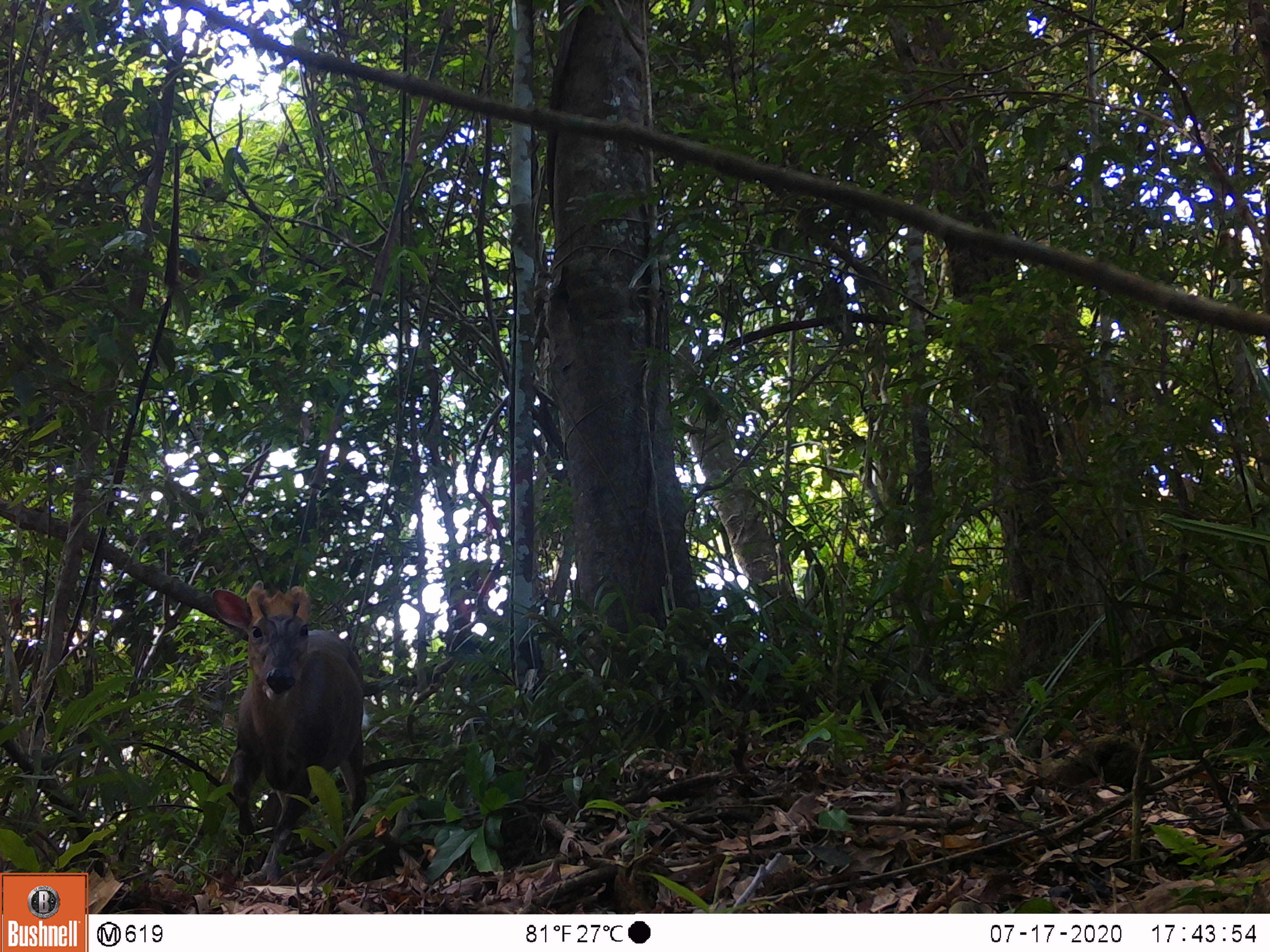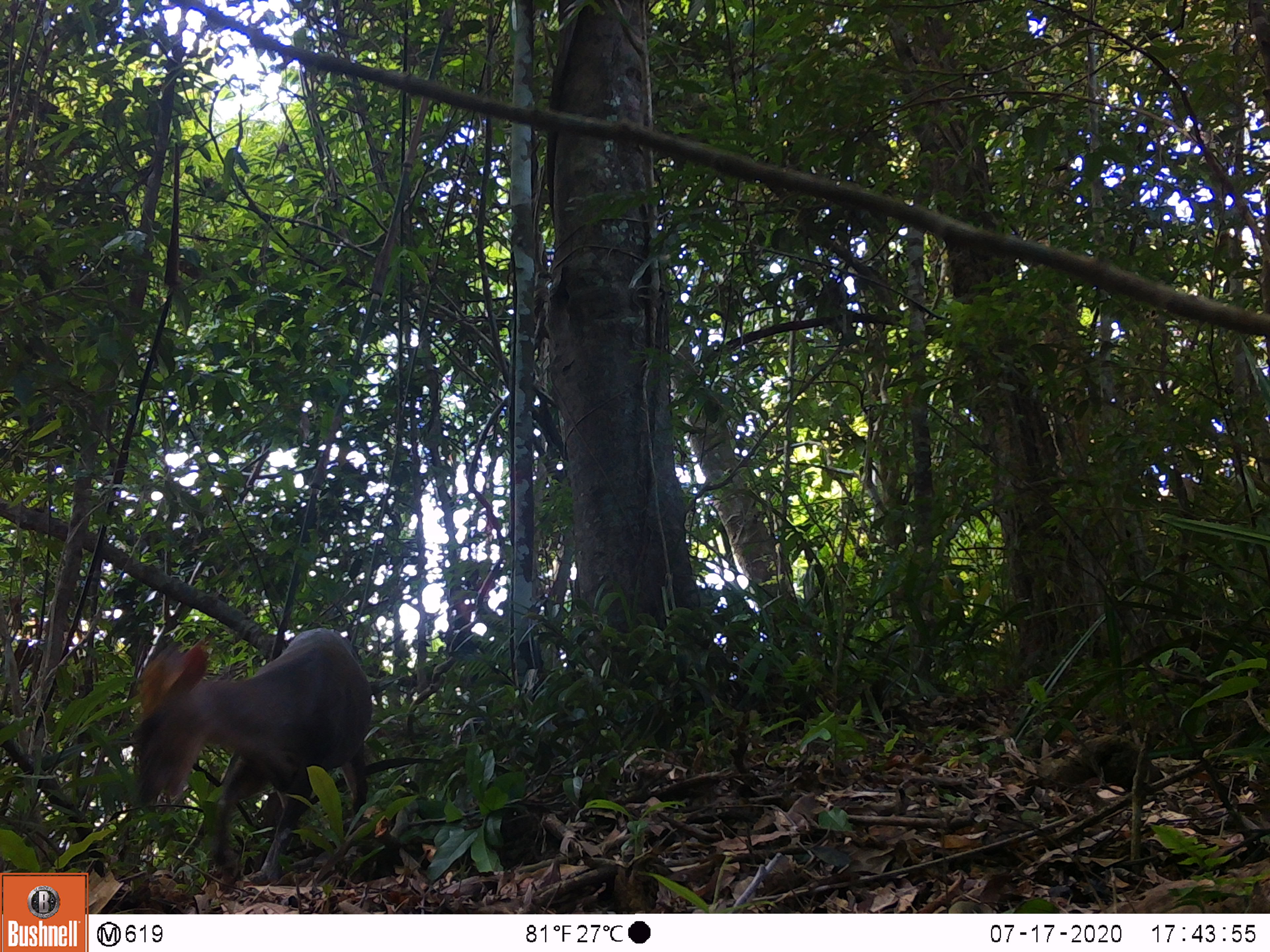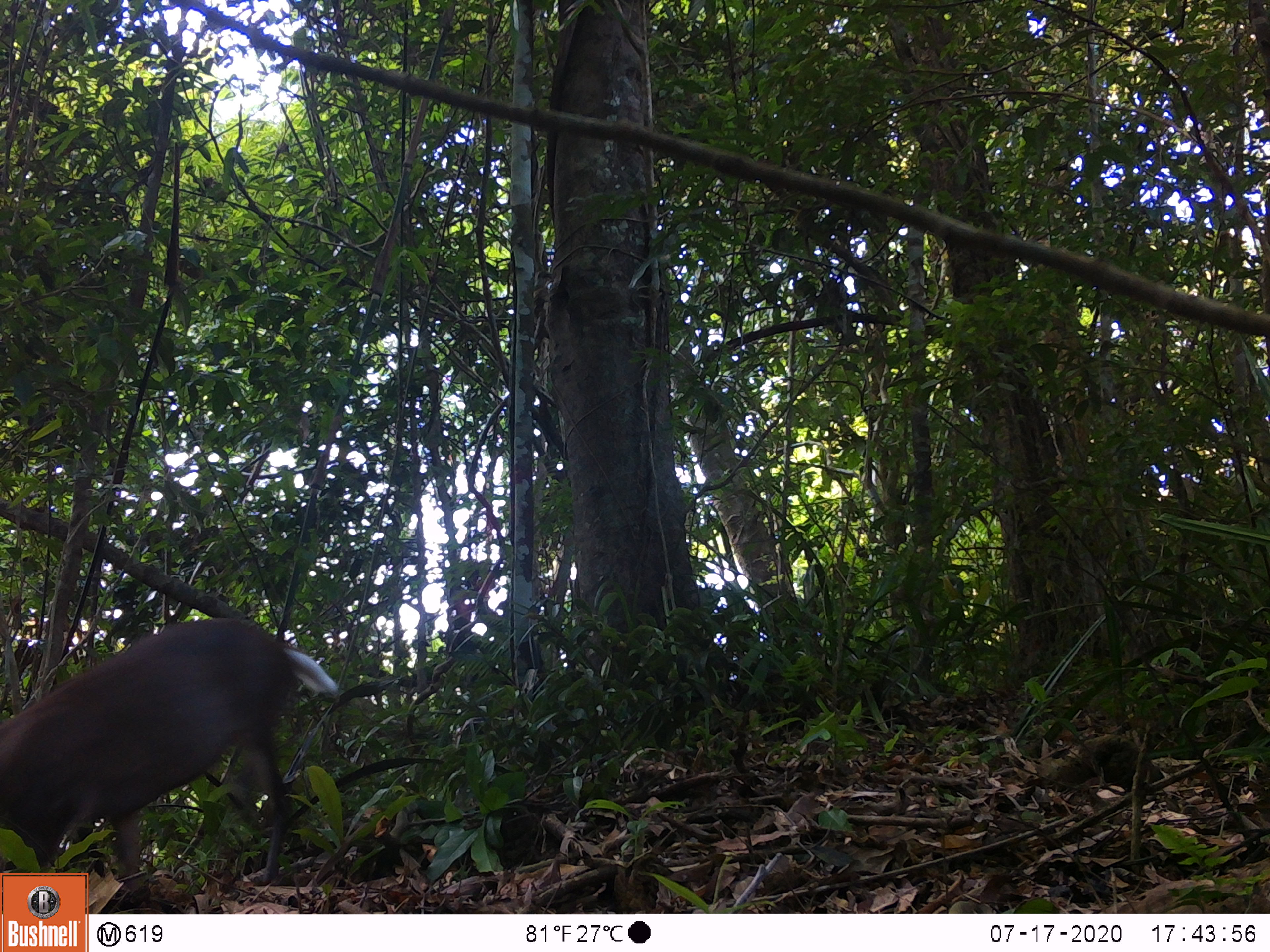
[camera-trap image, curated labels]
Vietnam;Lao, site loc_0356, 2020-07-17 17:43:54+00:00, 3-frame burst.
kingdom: Animalia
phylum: Chordata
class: Mammalia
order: Artiodactyla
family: Cervidae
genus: Muntiacus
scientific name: Muntiacus rooseveltorum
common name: roosevelt's muntjac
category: roosevelts muntjac group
Roosevelts muntjac group (roosevelt's muntjac) (Muntiacus rooseveltorum). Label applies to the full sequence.